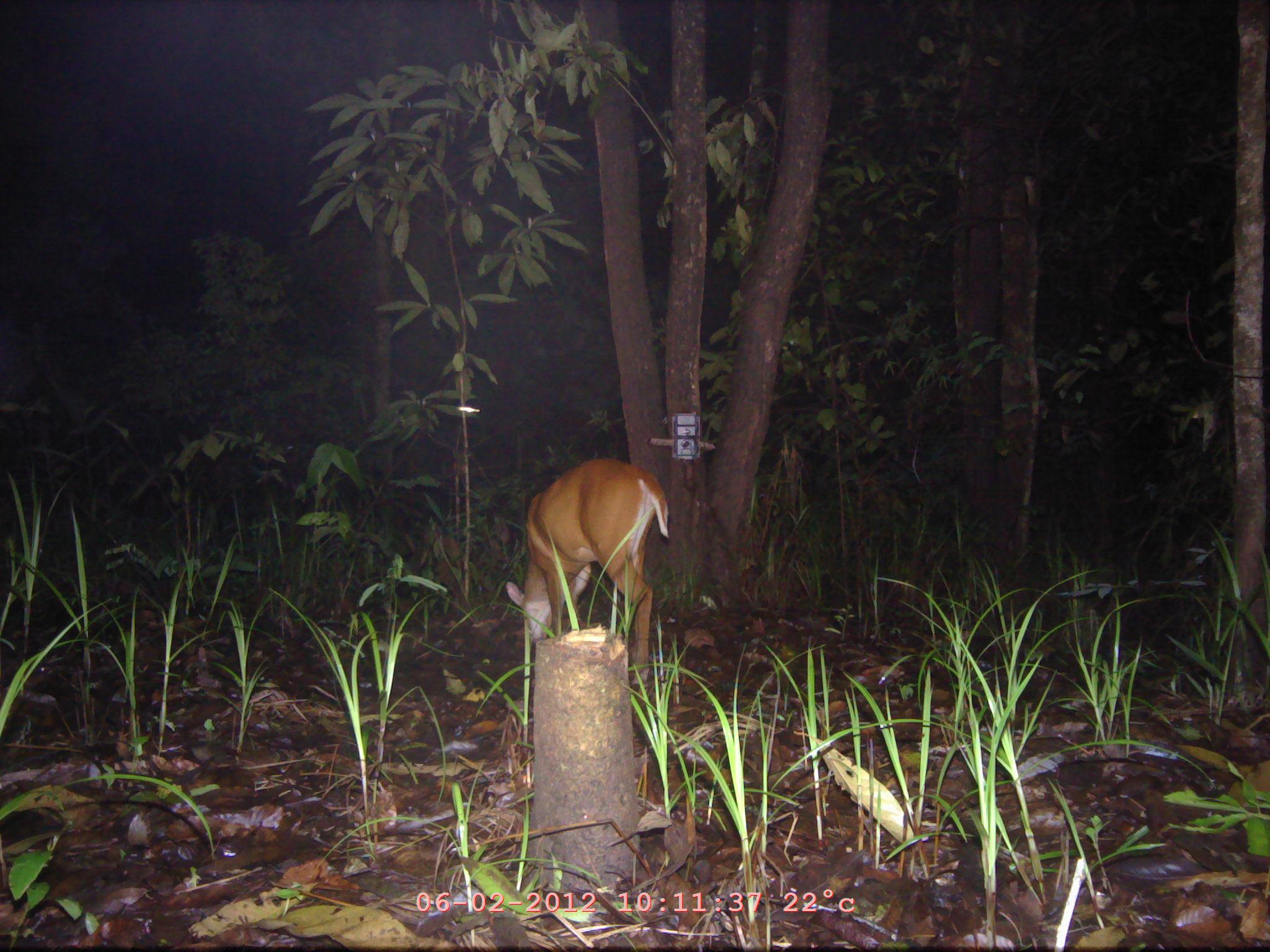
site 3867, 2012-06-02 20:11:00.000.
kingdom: Animalia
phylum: Chordata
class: Mammalia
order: Artiodactyla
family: Cervidae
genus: Muntiacus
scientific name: Muntiacus muntjak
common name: southern red muntjac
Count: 1.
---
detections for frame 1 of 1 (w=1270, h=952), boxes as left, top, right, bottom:
muntiacus muntjak: 505, 458, 669, 689